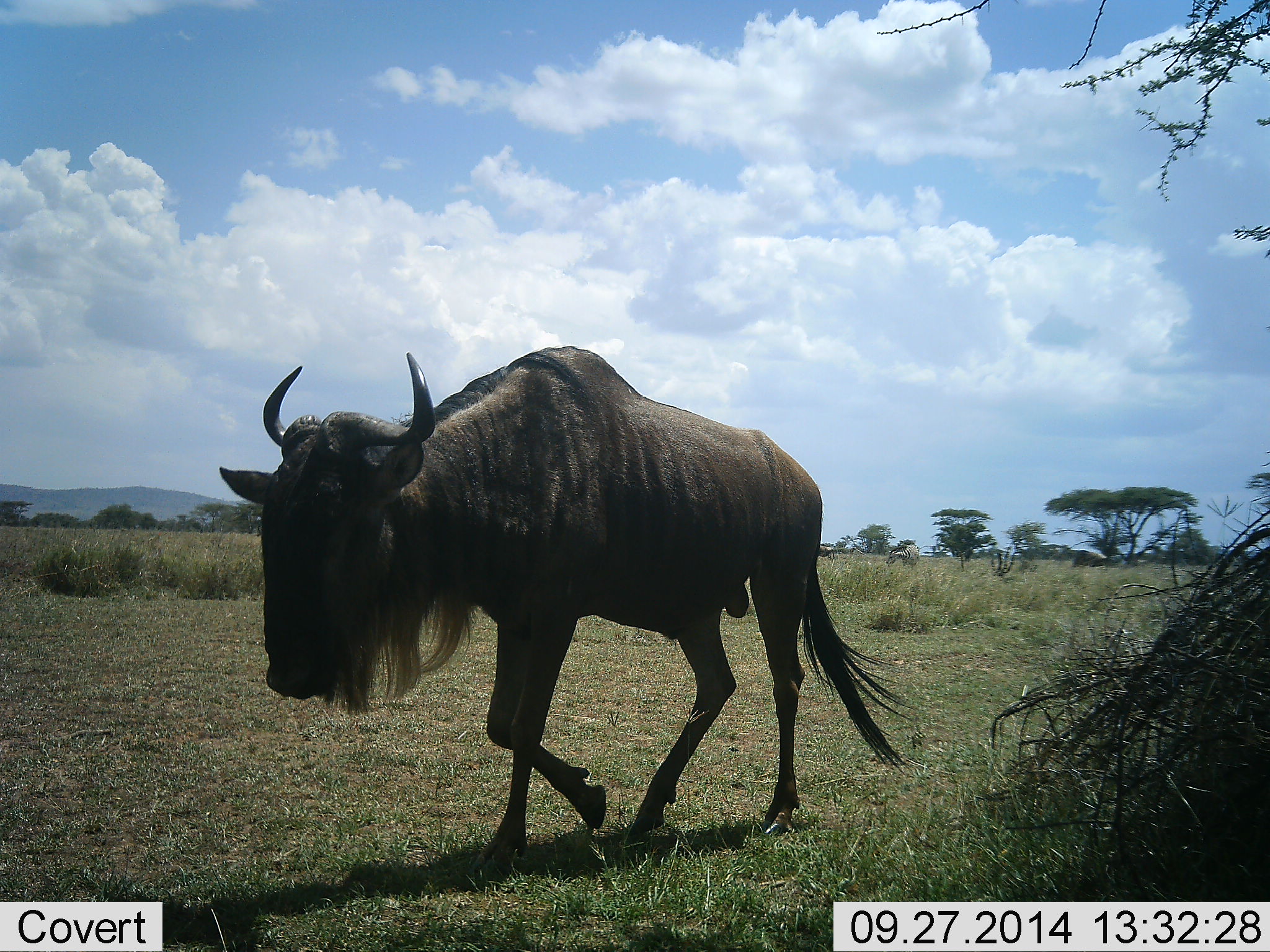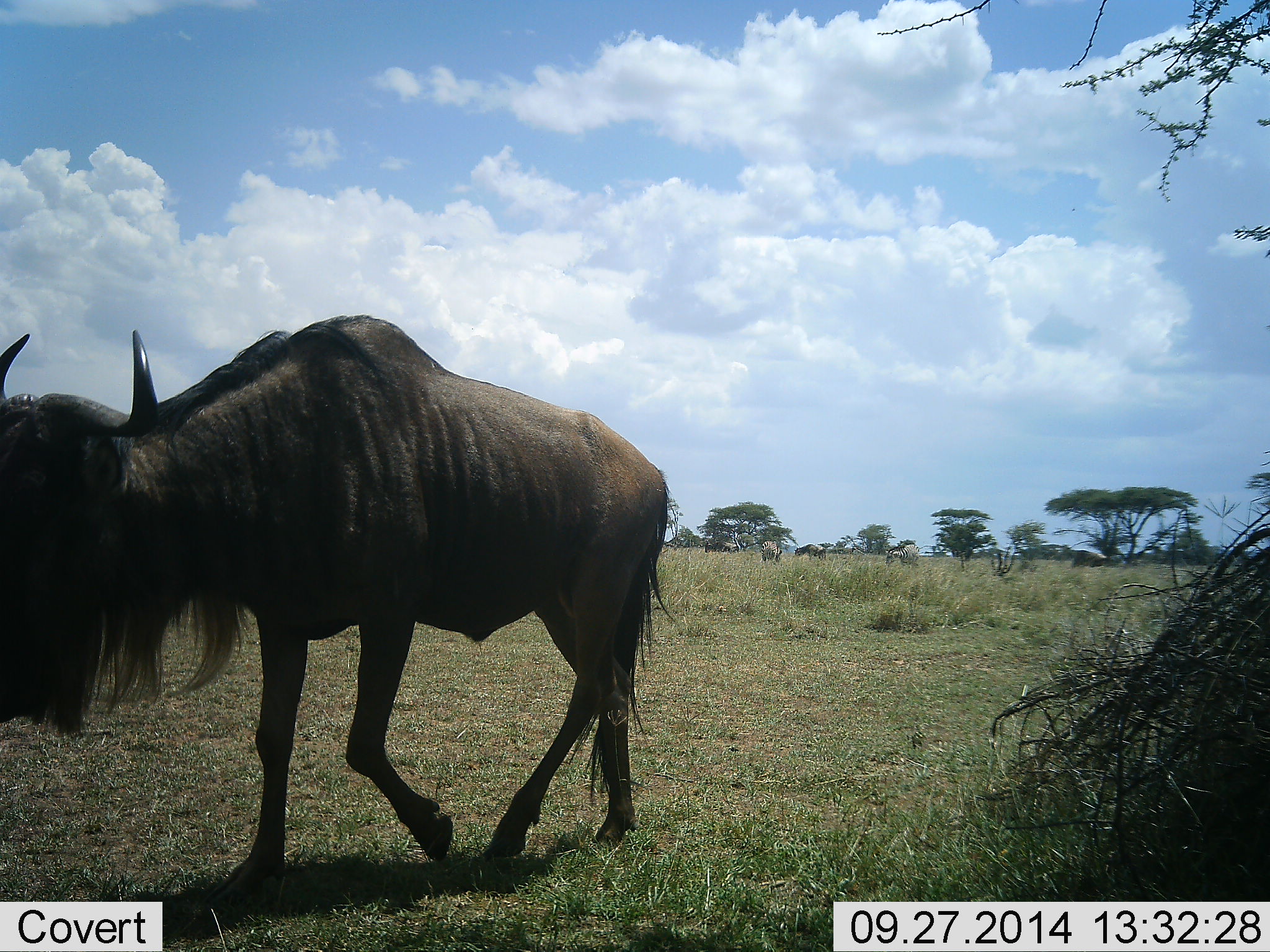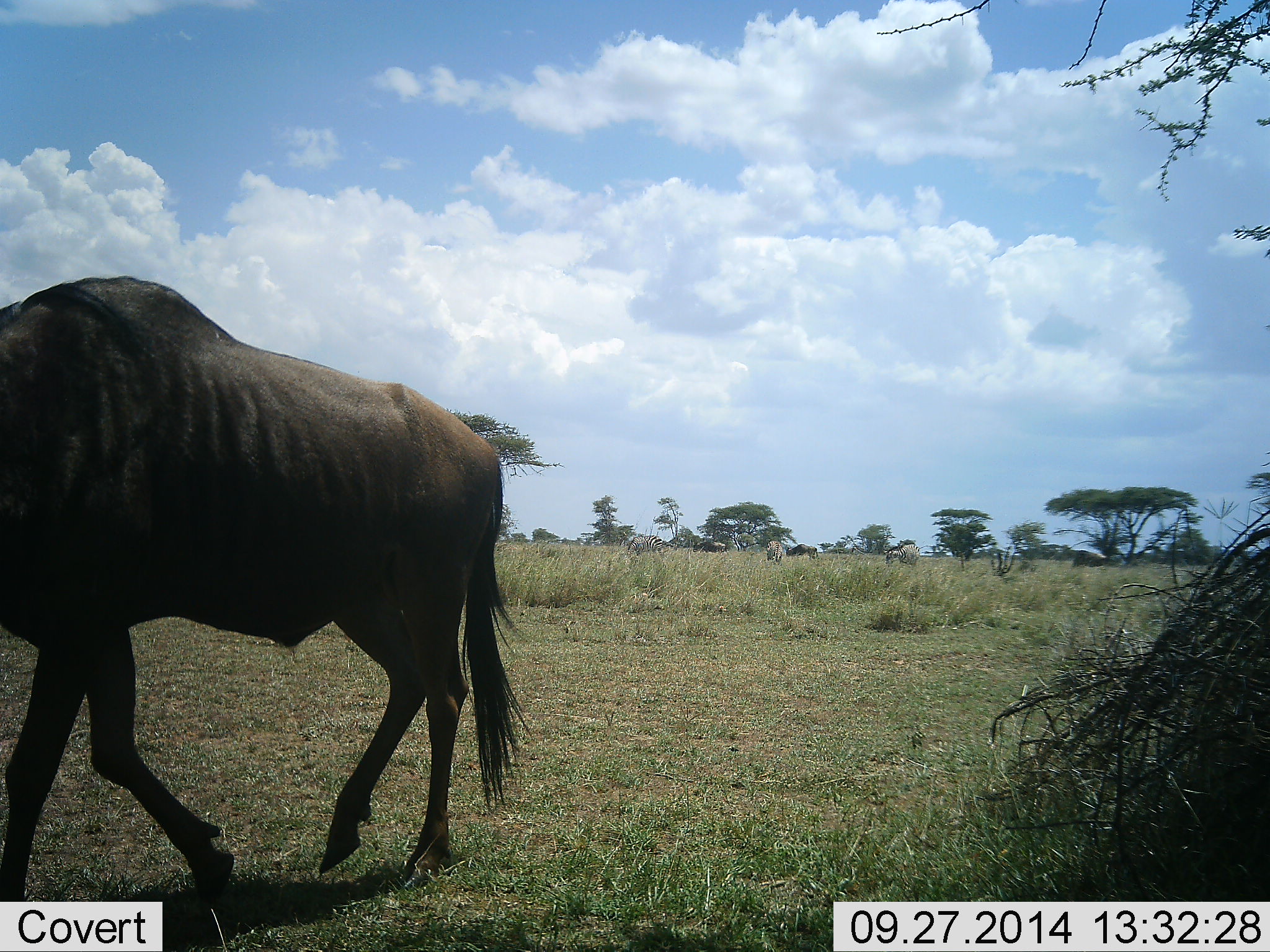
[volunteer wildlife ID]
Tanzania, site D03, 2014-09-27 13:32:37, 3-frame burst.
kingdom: Animalia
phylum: Chordata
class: Mammalia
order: Artiodactyla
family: Bovidae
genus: Connochaetes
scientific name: Connochaetes taurinus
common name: blue wildebeest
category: wildebeest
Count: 1.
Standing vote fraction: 9%.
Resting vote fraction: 0%.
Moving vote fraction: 100%.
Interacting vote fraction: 0%.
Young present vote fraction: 0%.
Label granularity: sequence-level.